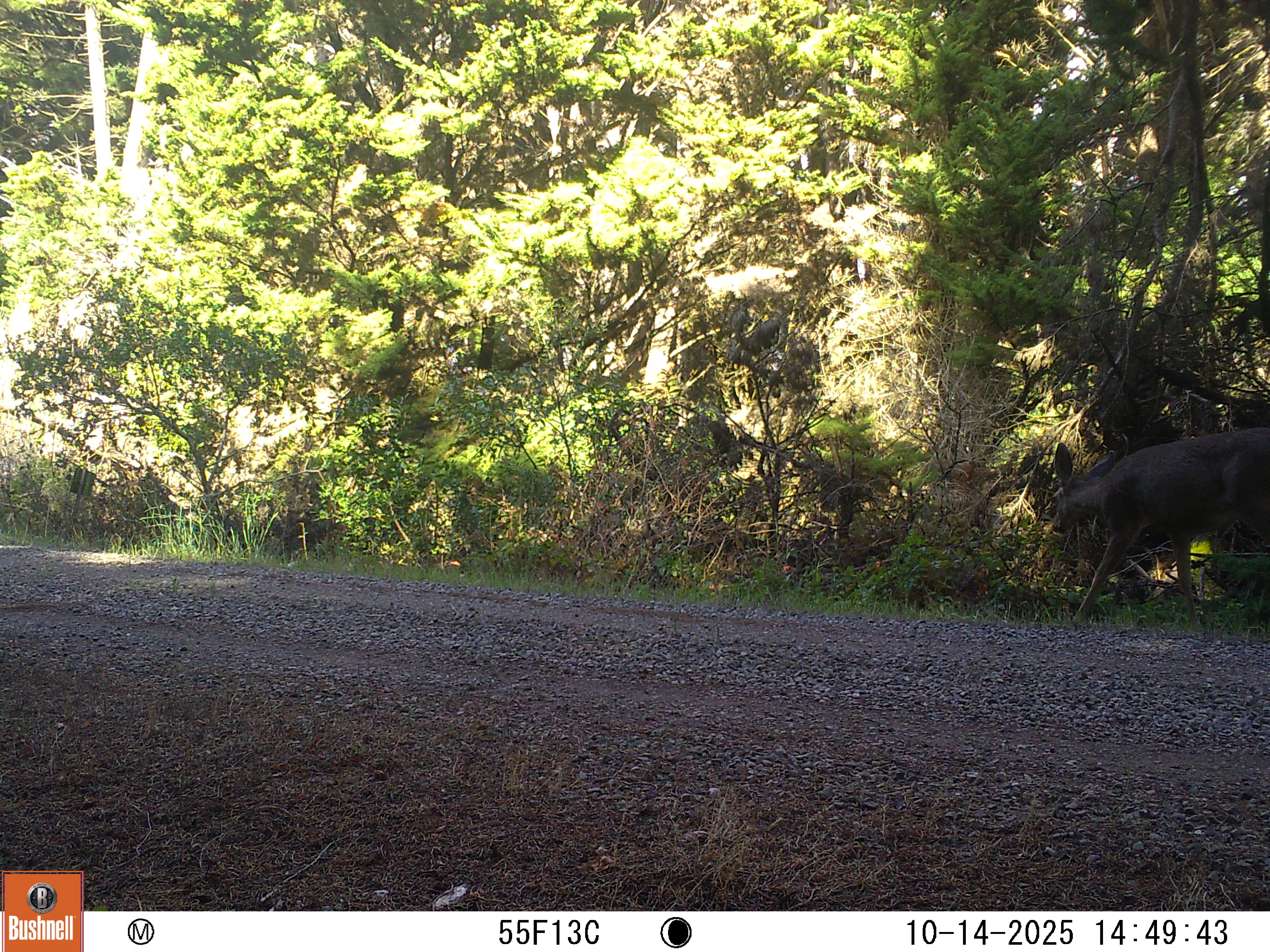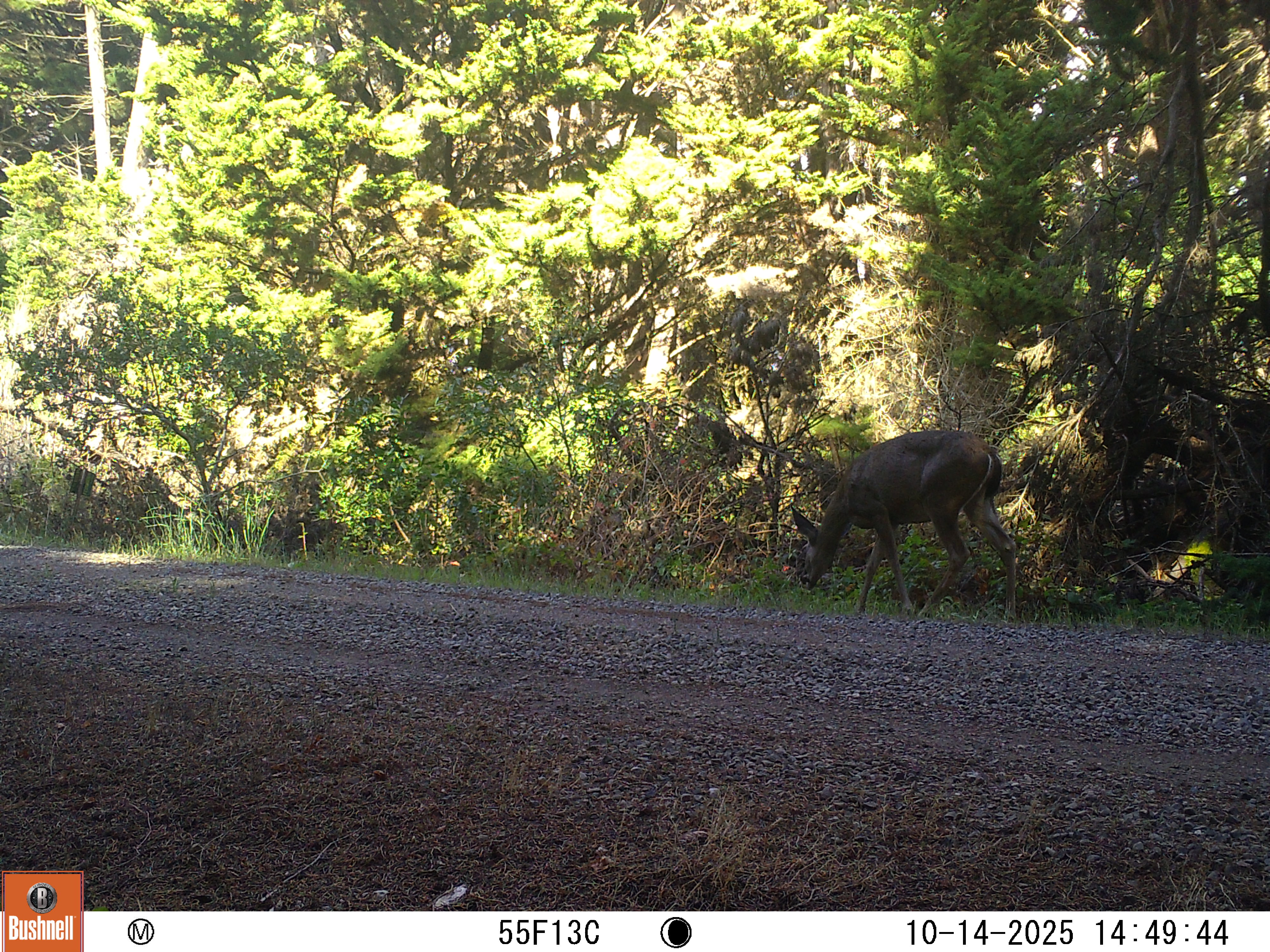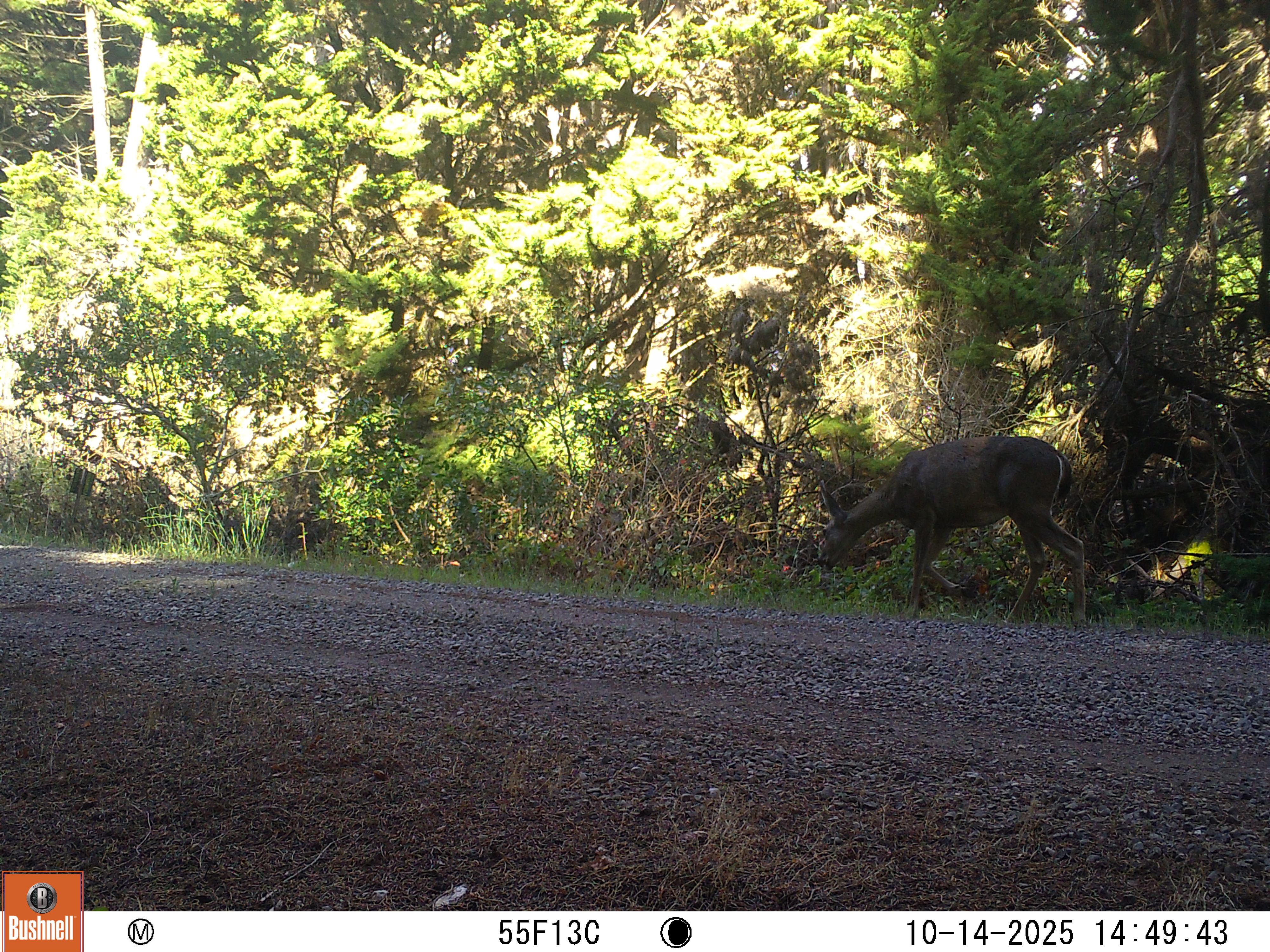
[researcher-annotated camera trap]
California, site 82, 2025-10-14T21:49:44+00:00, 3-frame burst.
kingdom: Animalia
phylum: Chordata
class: Mammalia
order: Artiodactyla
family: Cervidae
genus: Odocoileus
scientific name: Odocoileus hemionus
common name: mule deer